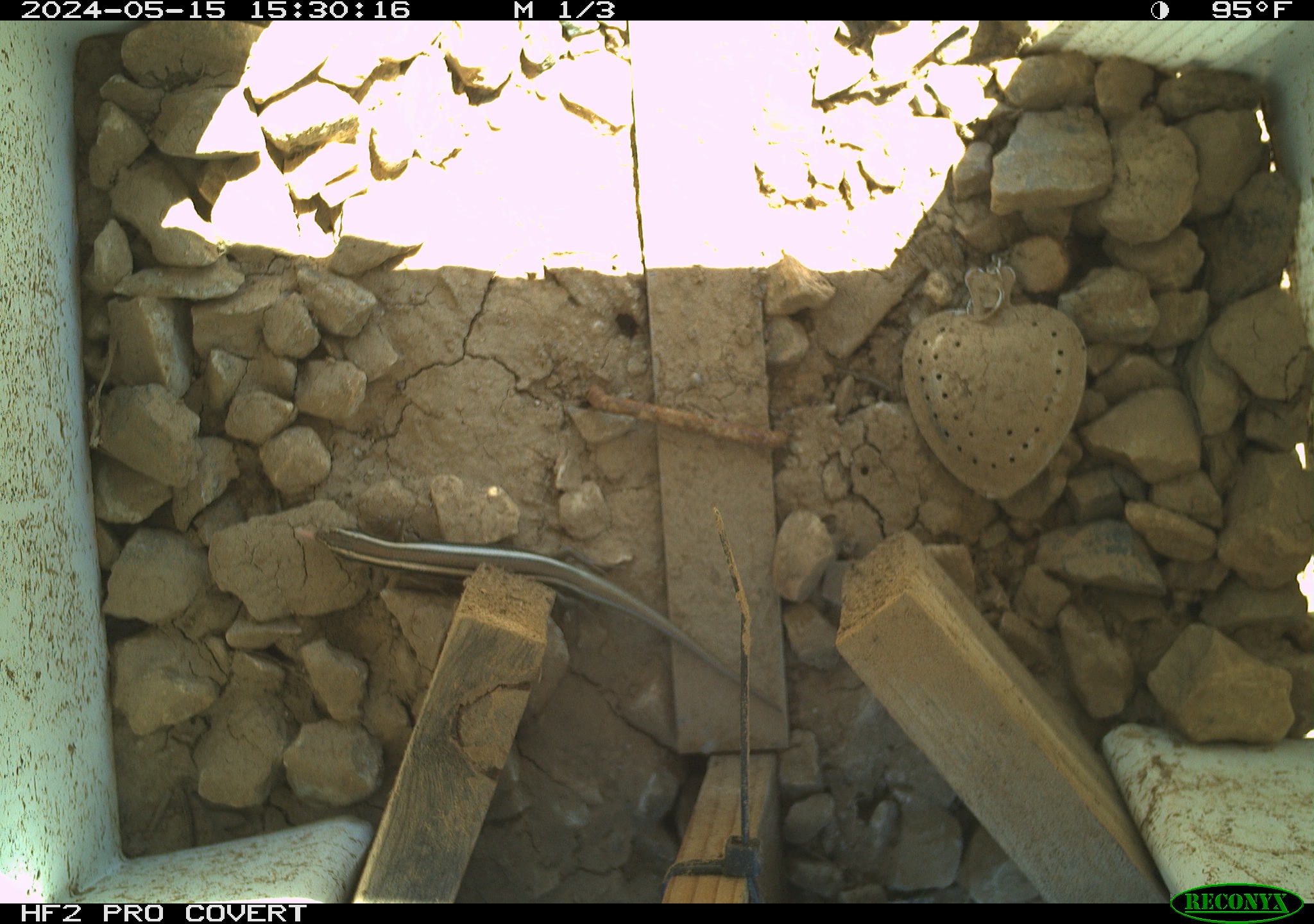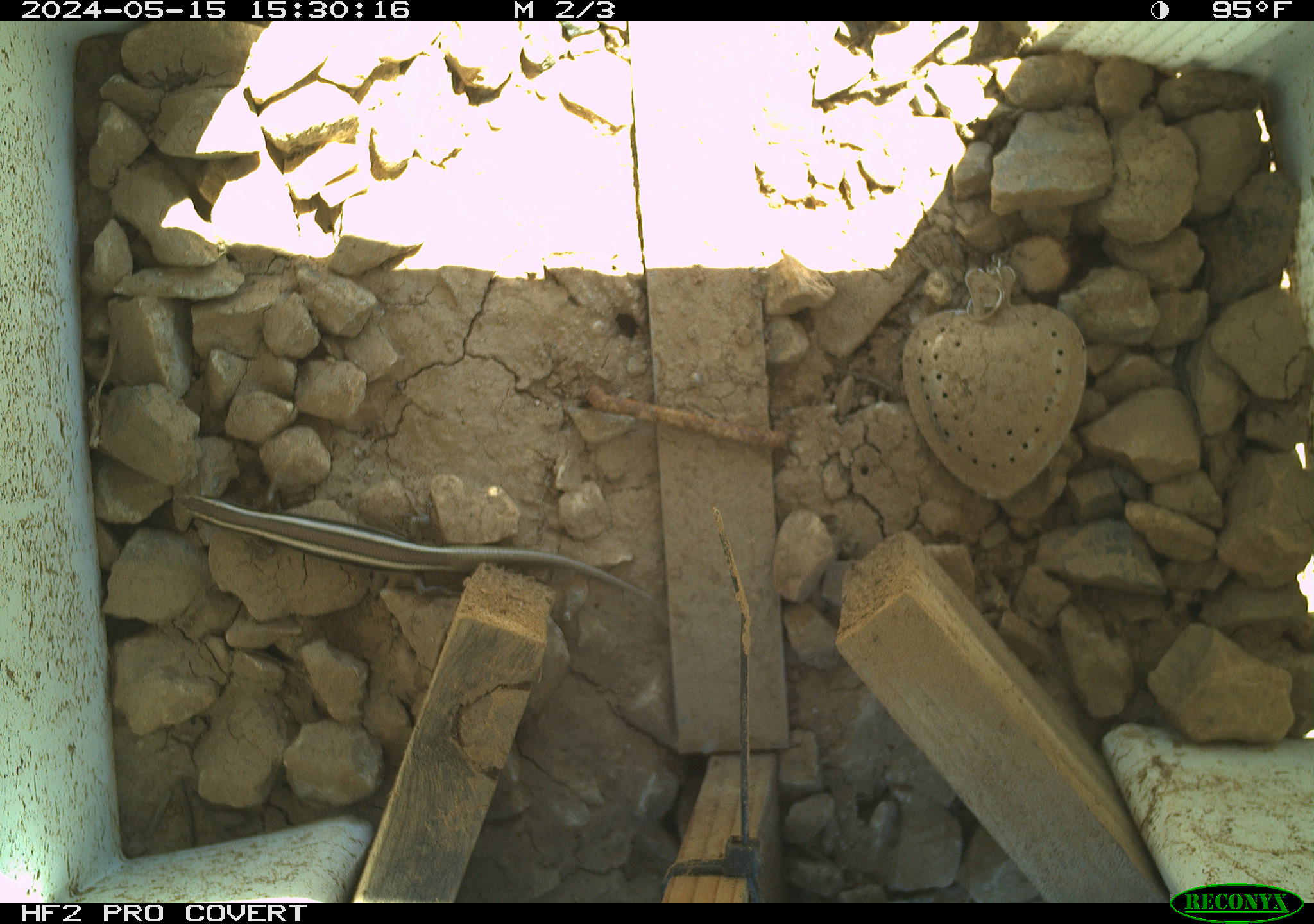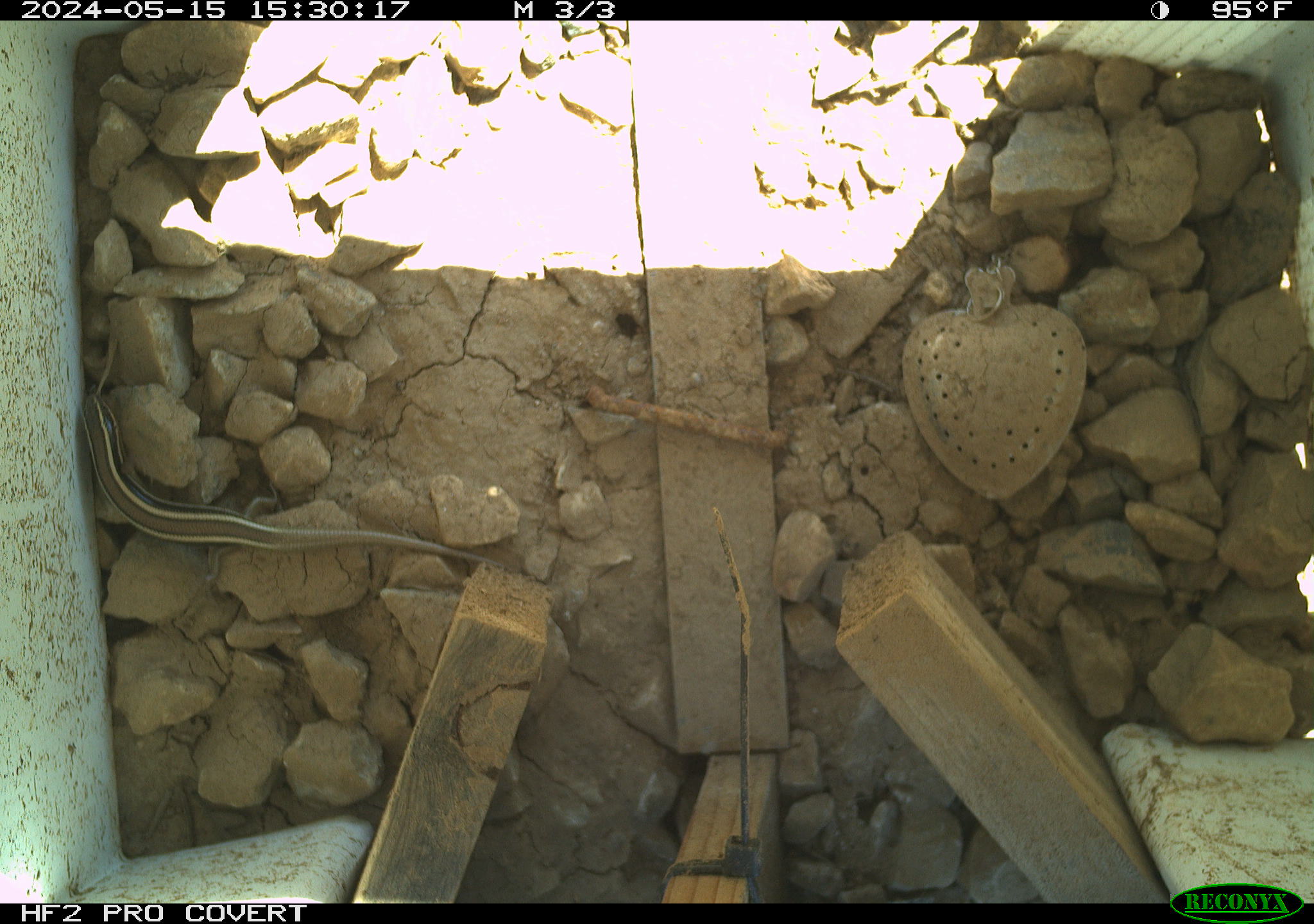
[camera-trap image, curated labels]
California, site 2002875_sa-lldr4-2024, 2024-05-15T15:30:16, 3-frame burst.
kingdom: Animalia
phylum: Chordata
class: Reptilia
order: Squamata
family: Scincidae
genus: Plestiodon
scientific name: Plestiodon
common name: blue-tailed skinks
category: plestiodon species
Plestiodon species (blue-tailed skinks) (Plestiodon).